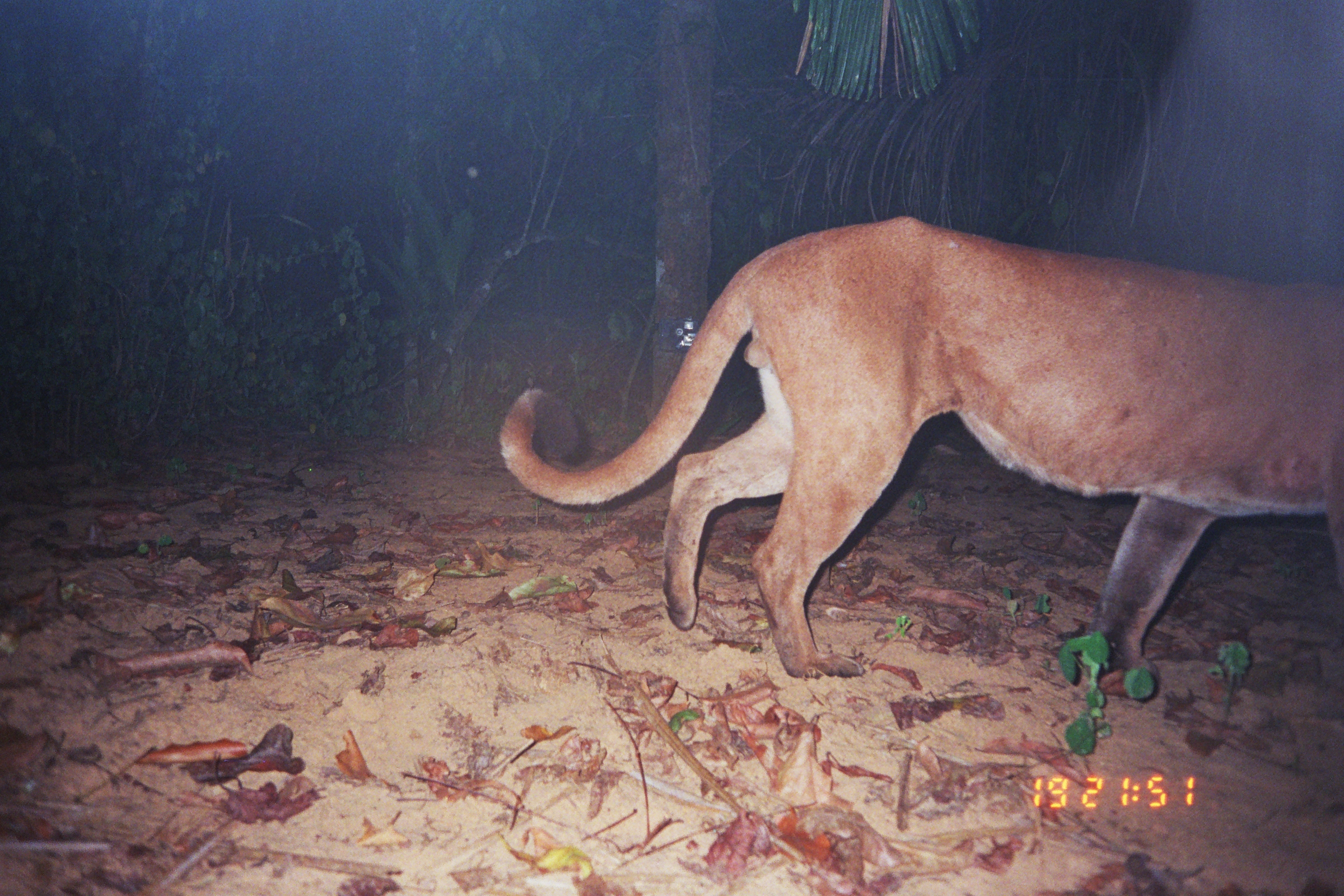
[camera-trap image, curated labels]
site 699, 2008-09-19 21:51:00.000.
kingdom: Animalia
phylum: Chordata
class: Mammalia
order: Carnivora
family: Felidae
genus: Puma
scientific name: Puma concolor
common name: mountain lion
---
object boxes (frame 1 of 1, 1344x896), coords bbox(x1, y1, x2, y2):
puma concolor: bbox(498, 214, 1341, 679)